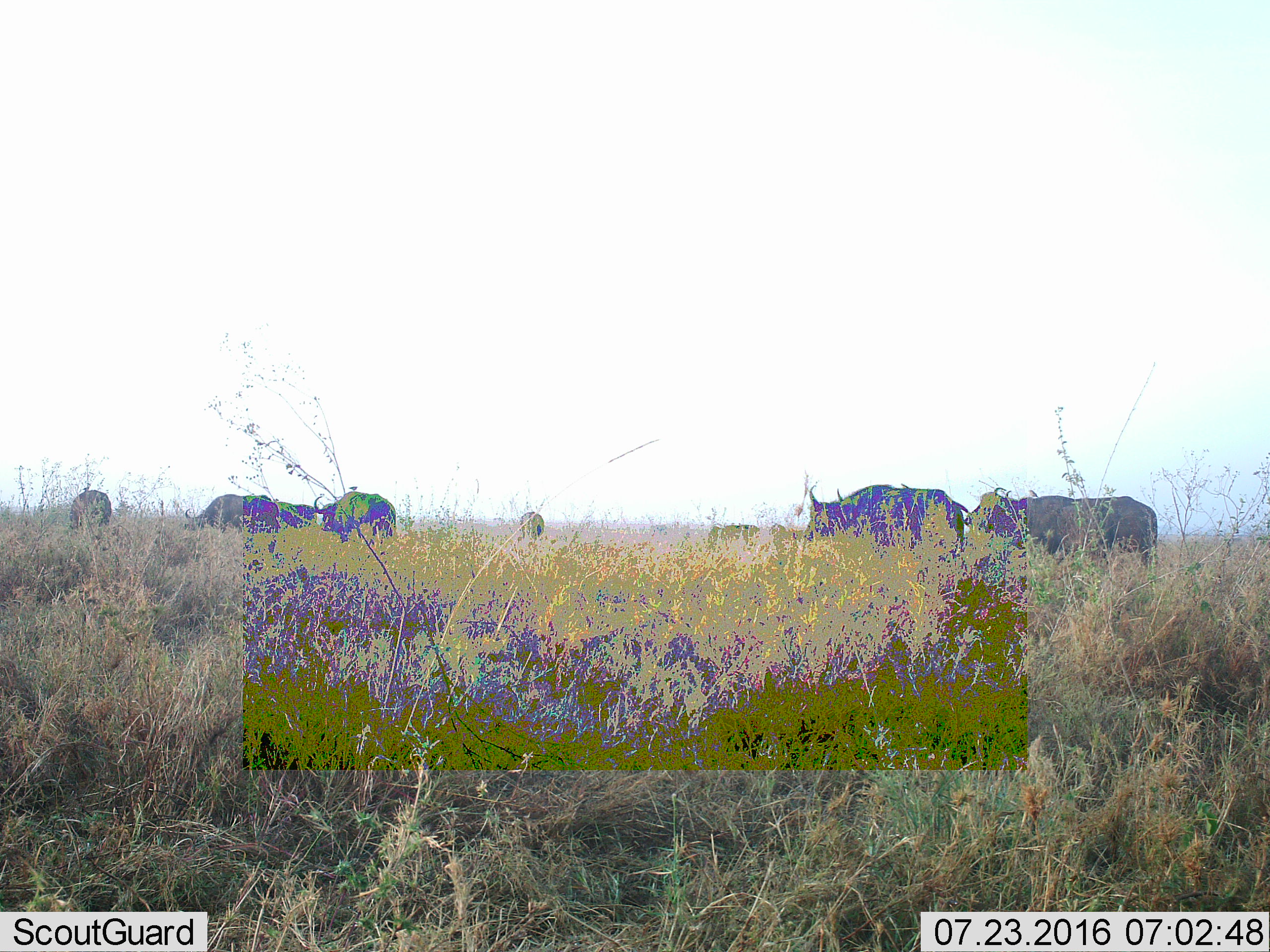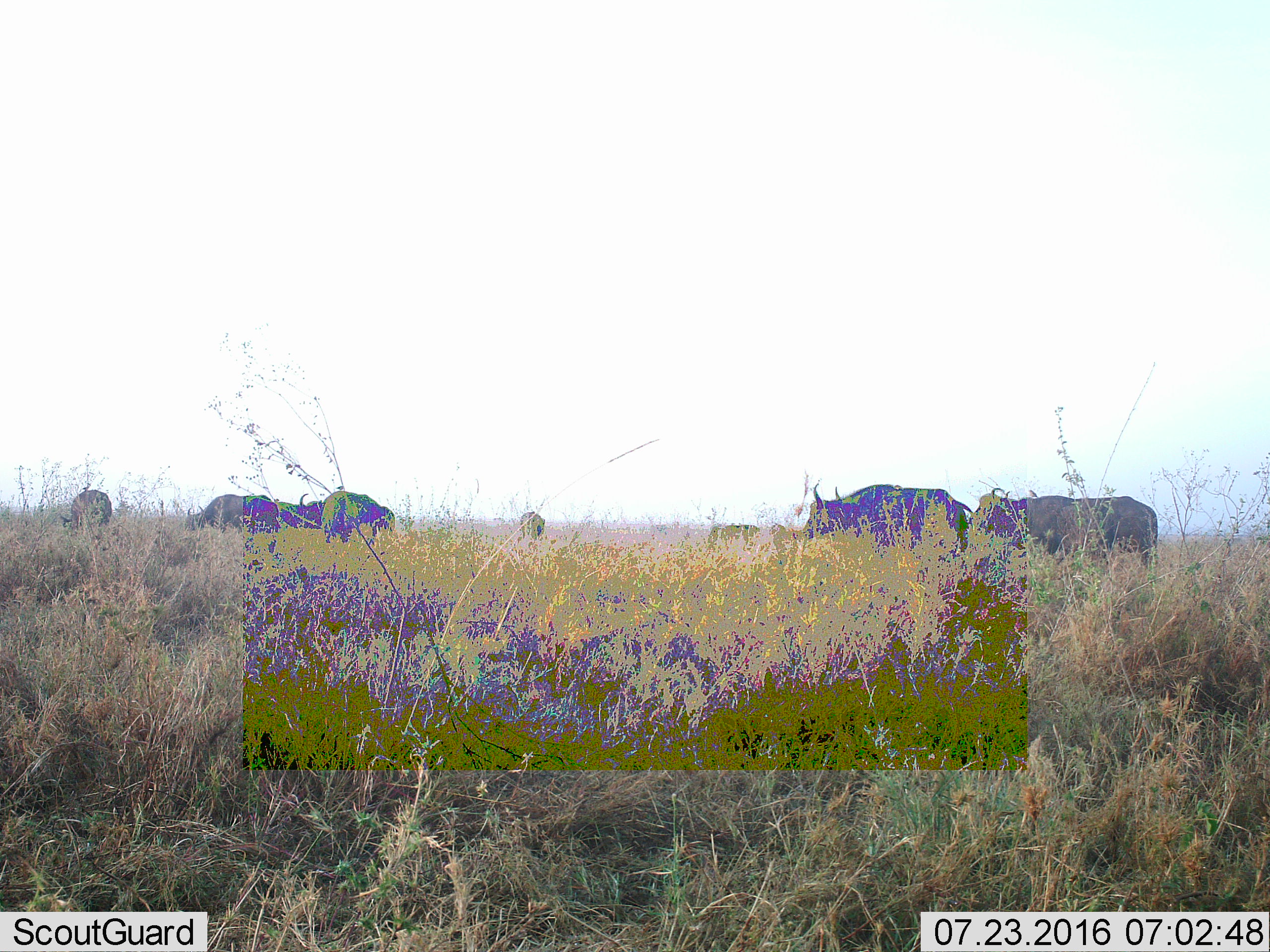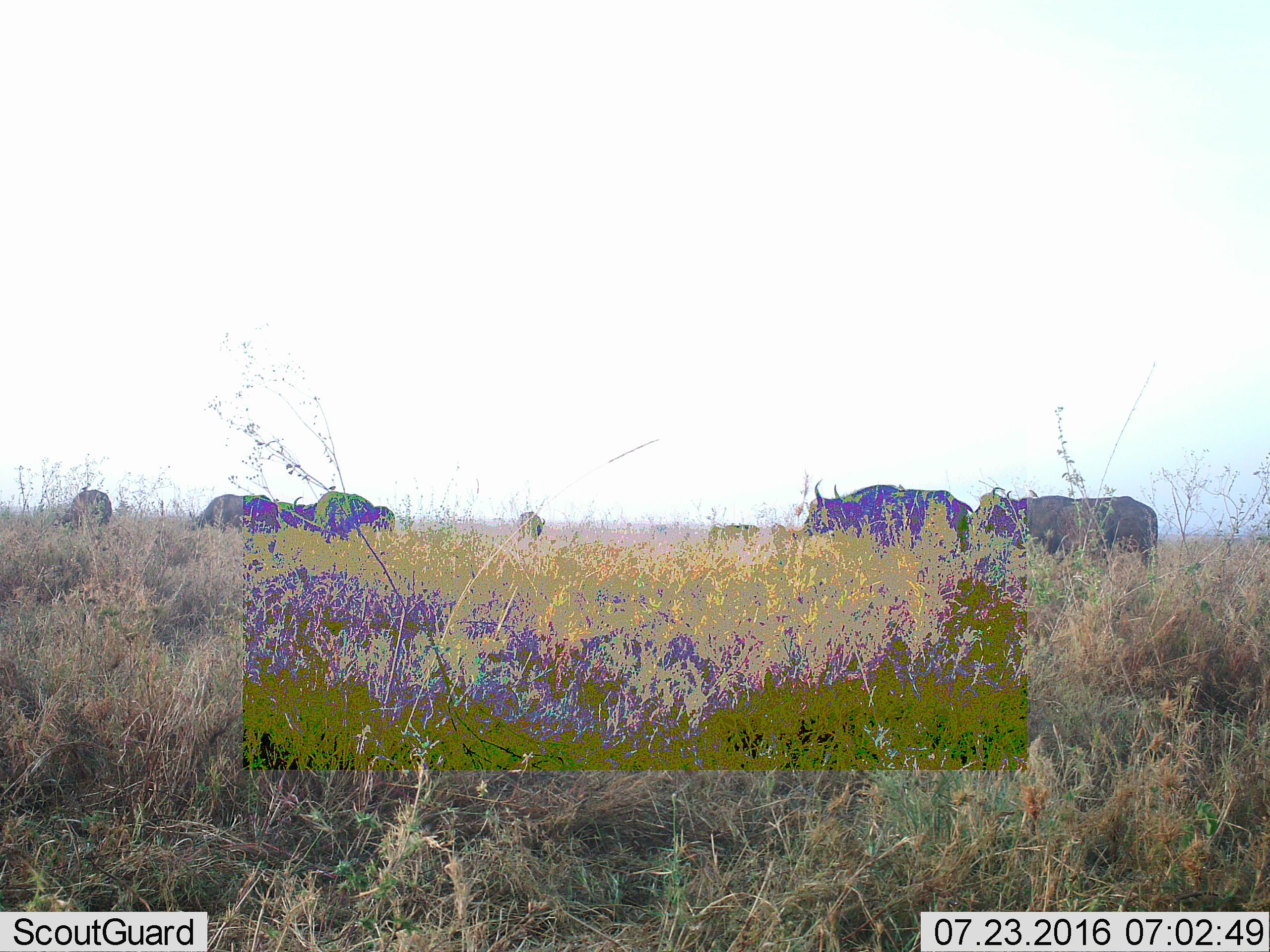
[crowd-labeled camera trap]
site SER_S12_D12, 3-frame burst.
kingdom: Animalia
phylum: Chordata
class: Mammalia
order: Artiodactyla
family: Bovidae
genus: Syncerus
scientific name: Syncerus caffer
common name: african buffalo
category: buffalo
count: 8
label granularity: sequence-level